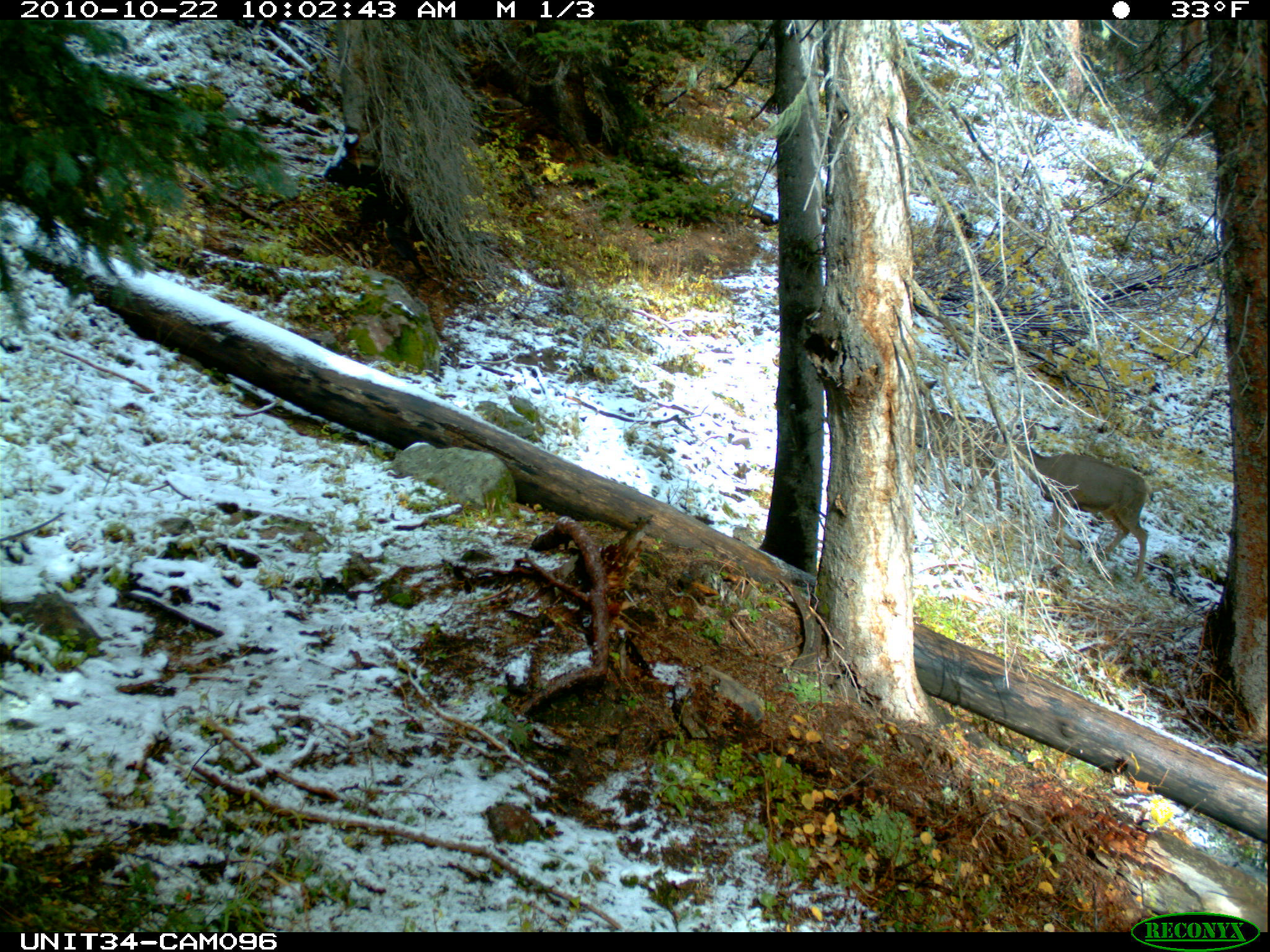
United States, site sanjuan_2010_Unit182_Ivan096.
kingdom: Animalia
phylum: Chordata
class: Mammalia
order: Artiodactyla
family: Cervidae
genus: Odocoileus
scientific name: Odocoileus hemionus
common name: mule deer